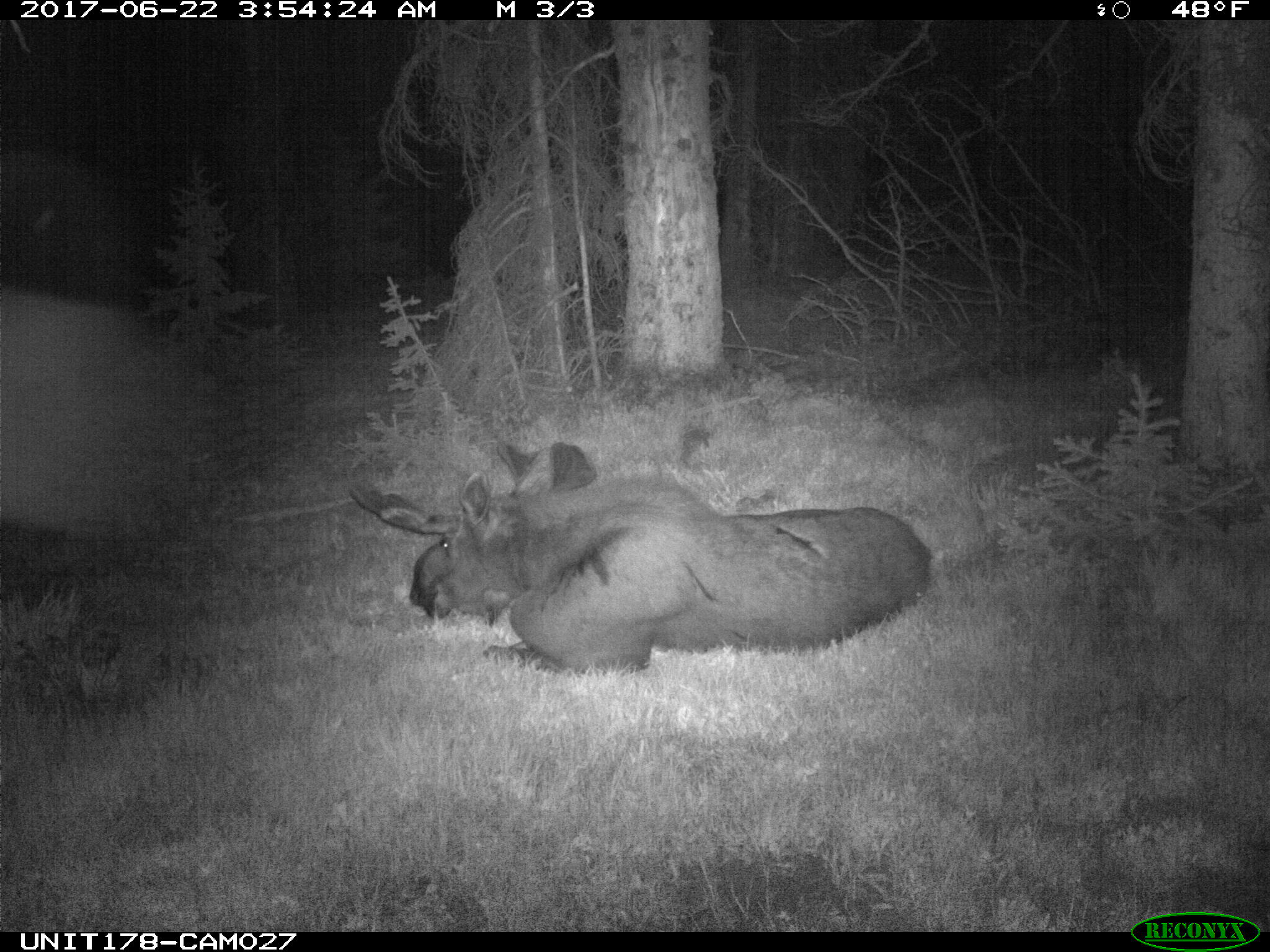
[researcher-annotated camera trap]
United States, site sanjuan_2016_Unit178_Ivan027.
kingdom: Animalia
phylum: Chordata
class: Mammalia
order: Artiodactyla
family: Cervidae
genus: Alces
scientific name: Alces alces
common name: moose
Alces alces (moose).